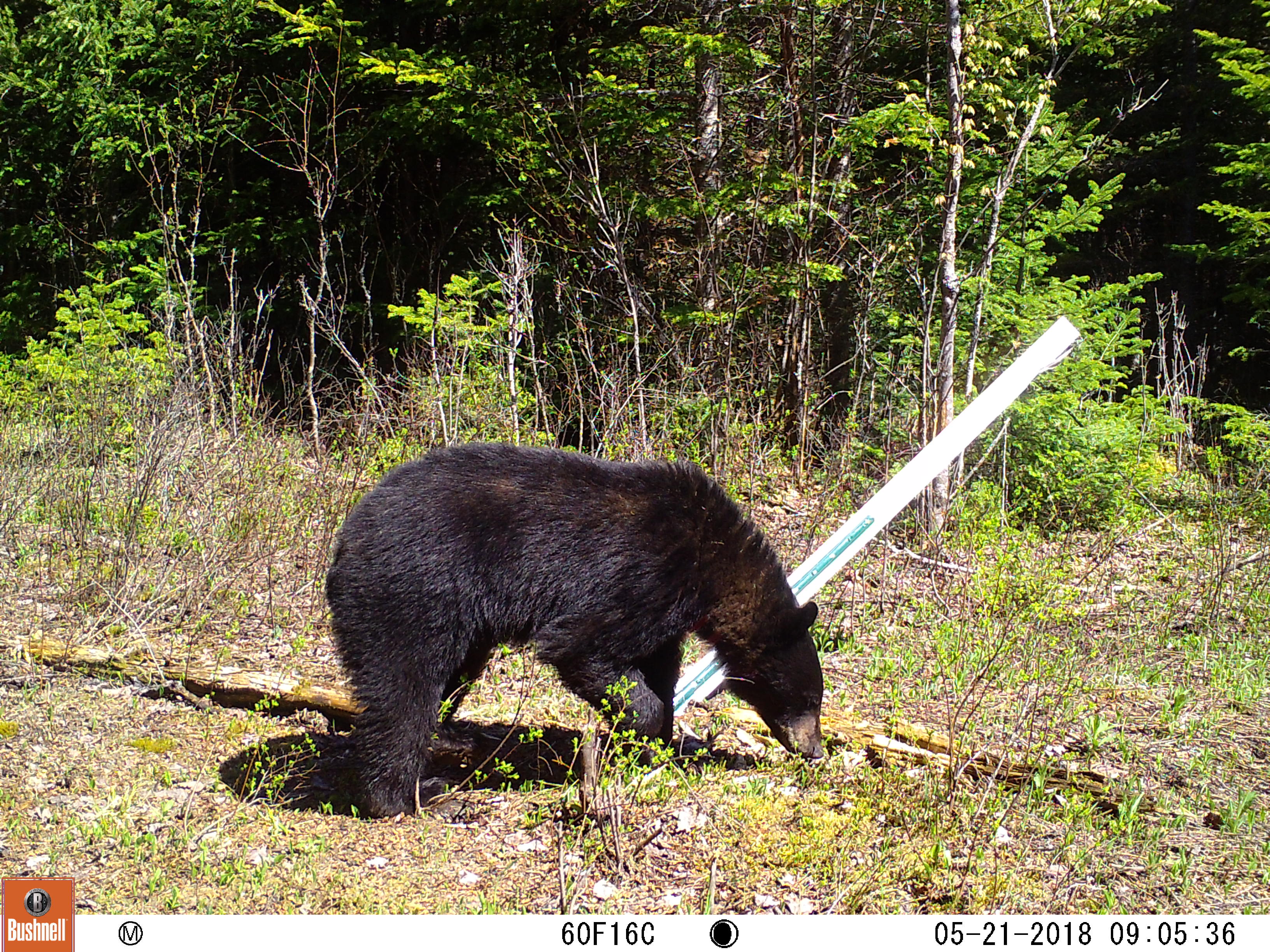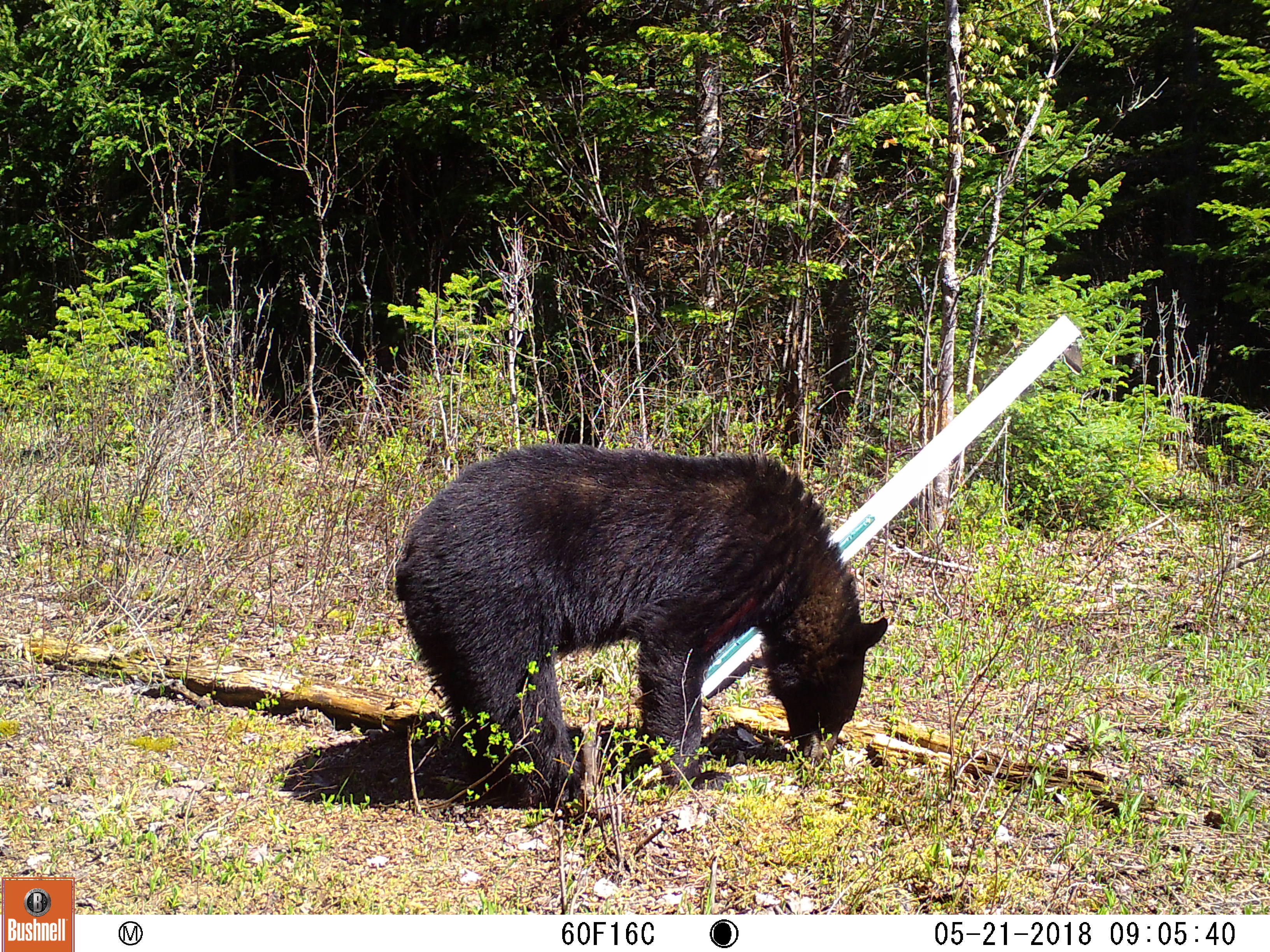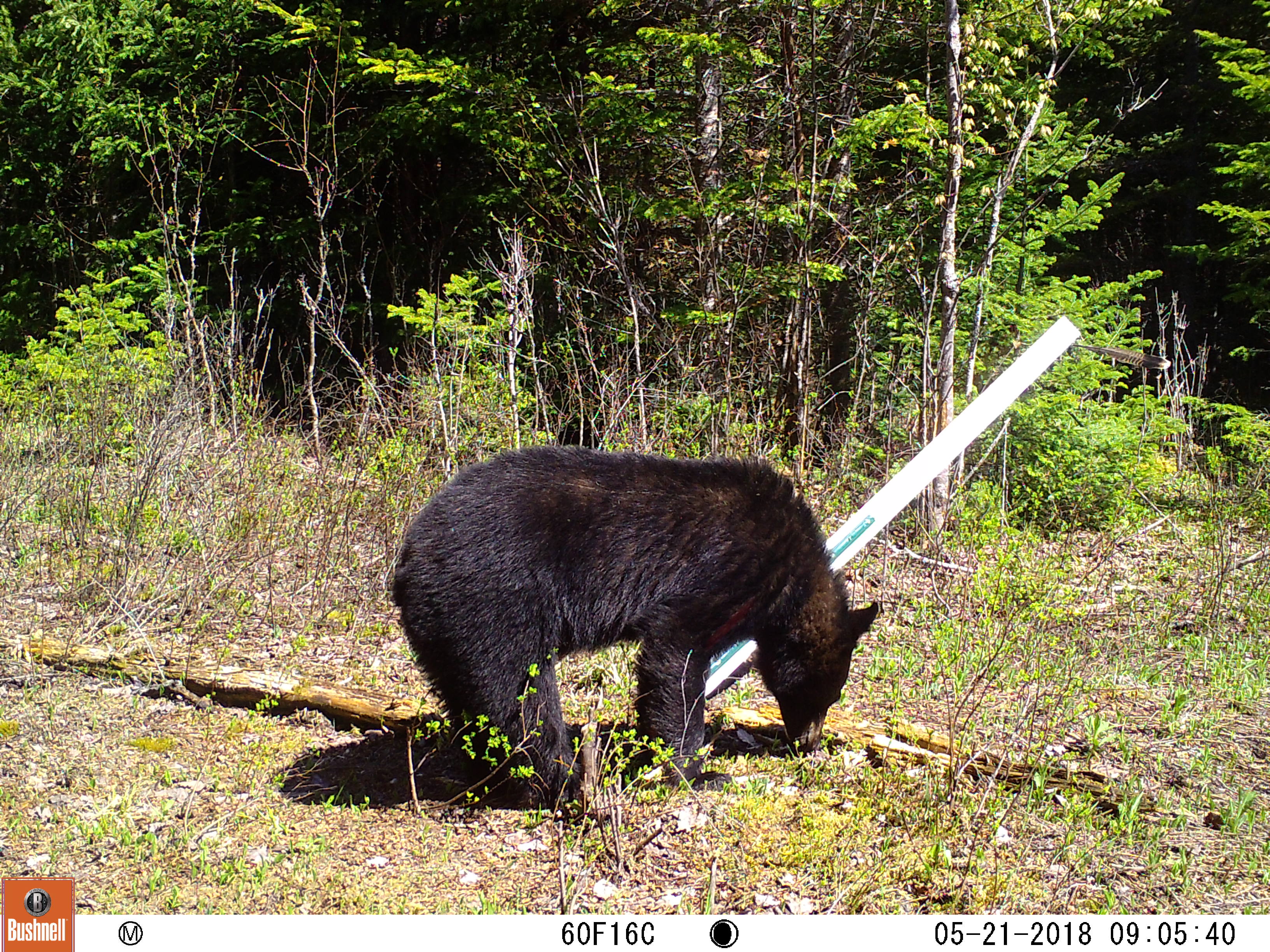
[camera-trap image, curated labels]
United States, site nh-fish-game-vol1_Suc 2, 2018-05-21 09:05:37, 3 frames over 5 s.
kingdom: Animalia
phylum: Chordata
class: Mammalia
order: Carnivora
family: Ursidae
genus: Ursus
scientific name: Ursus americanus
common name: black bear